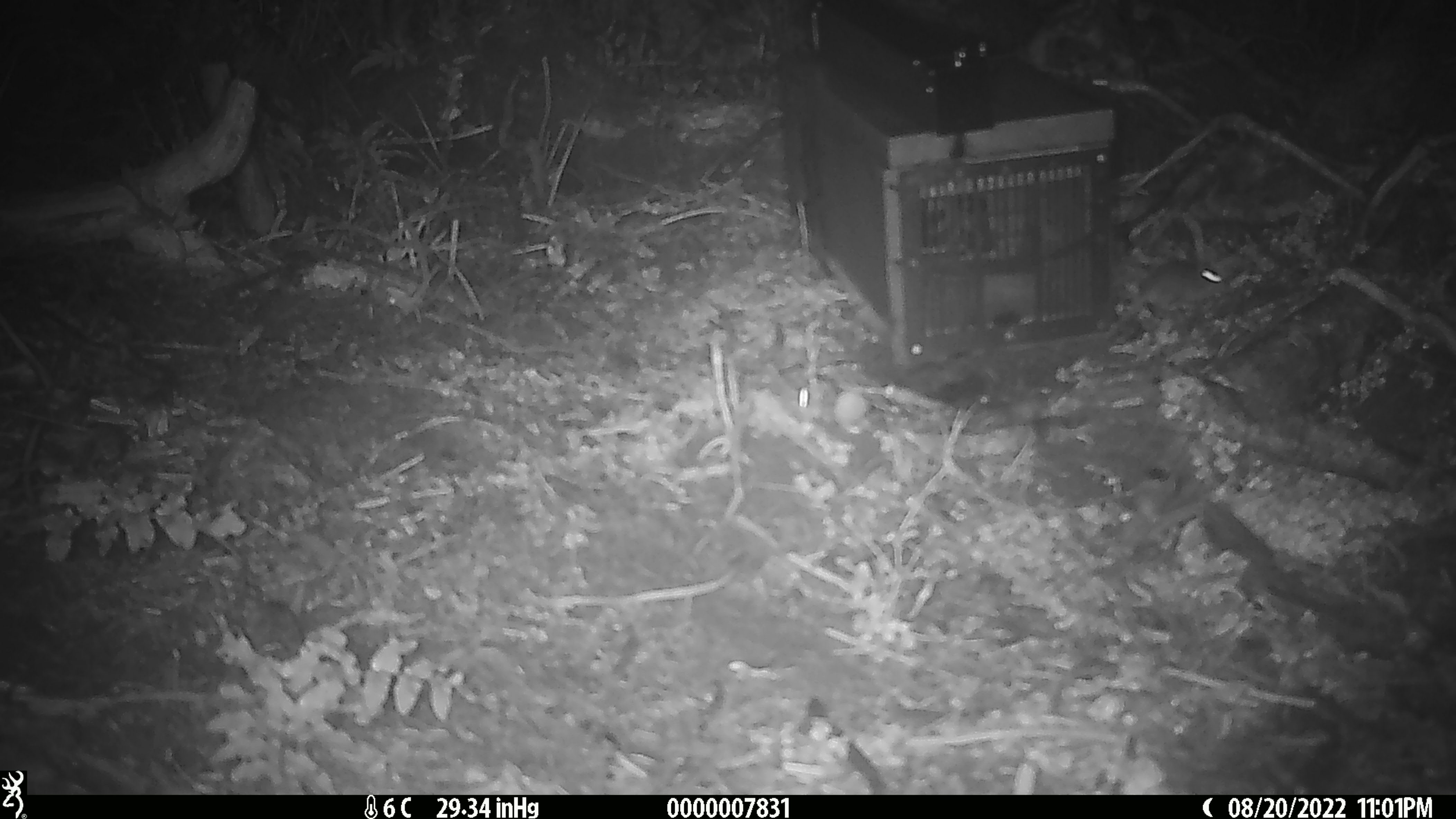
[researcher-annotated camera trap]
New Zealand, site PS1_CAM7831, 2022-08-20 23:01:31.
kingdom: Animalia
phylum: Chordata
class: Mammalia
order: Rodentia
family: Muridae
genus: Mus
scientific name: Mus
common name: mouse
Mouse (Mus).